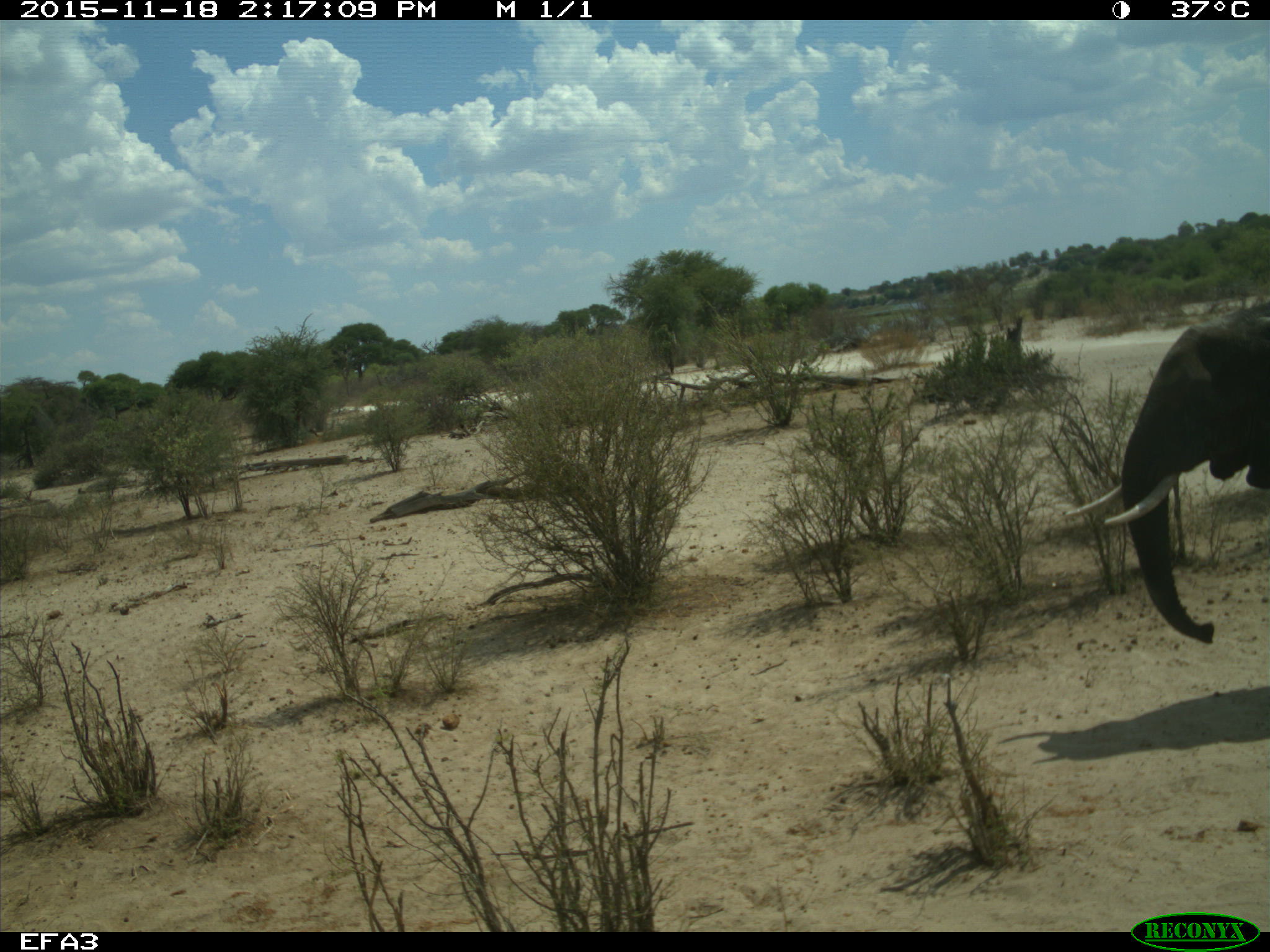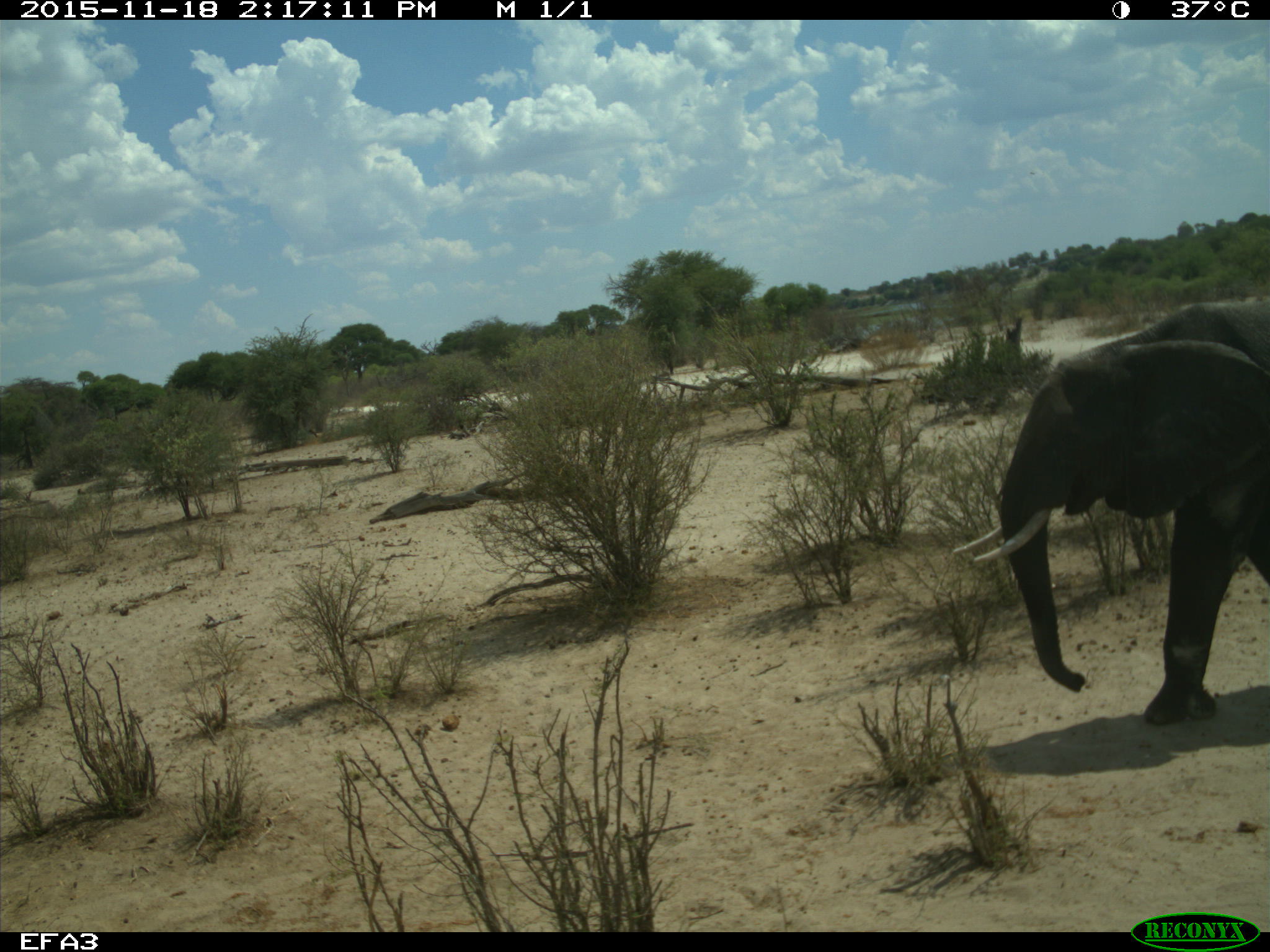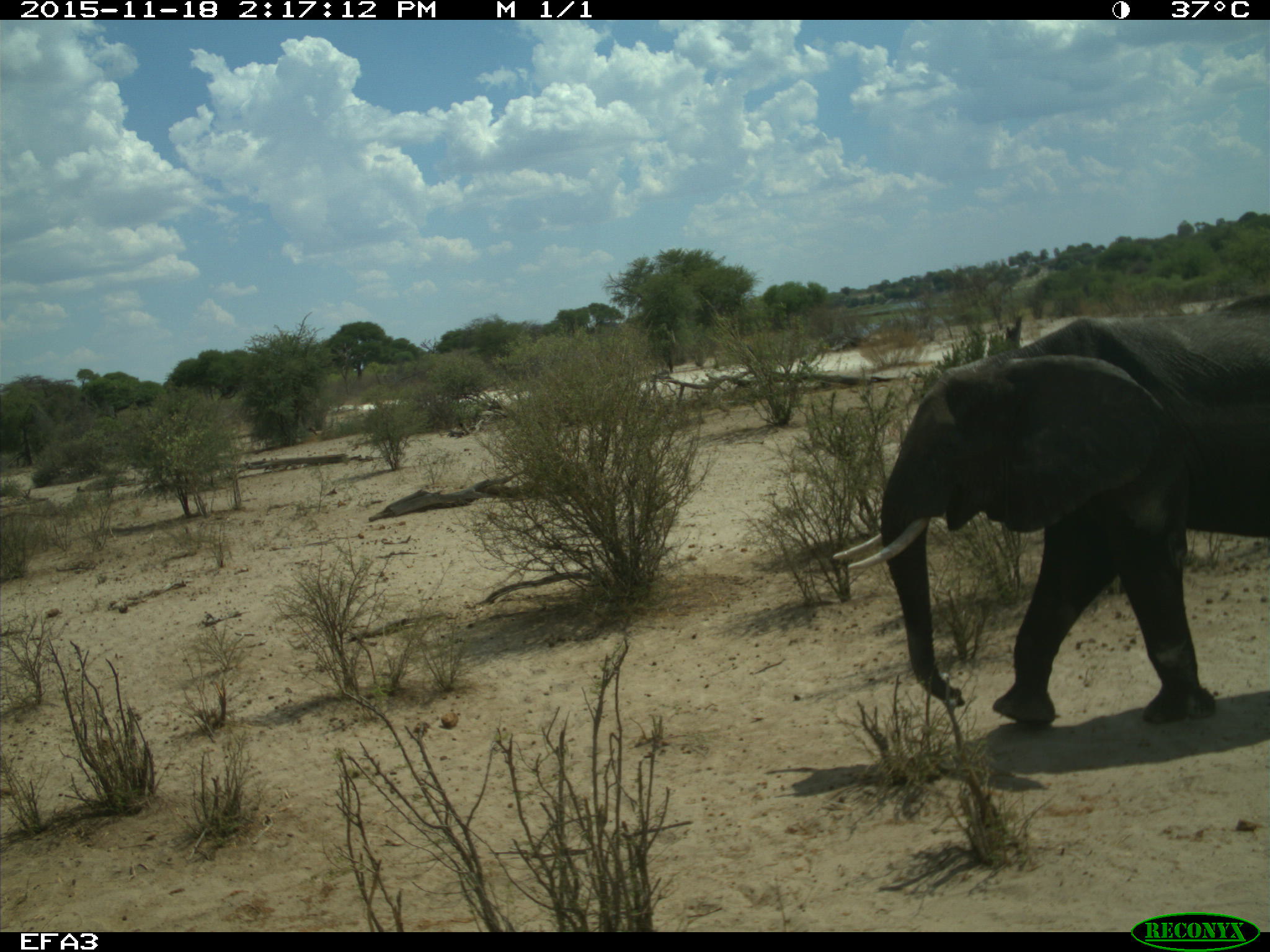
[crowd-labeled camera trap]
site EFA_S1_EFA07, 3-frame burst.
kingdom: Animalia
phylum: Chordata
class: Mammalia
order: Proboscidea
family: Elephantidae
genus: Loxodonta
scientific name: Loxodonta africana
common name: african bush elephant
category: elephant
Elephant (african bush elephant) (Loxodonta africana), count 1. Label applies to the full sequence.